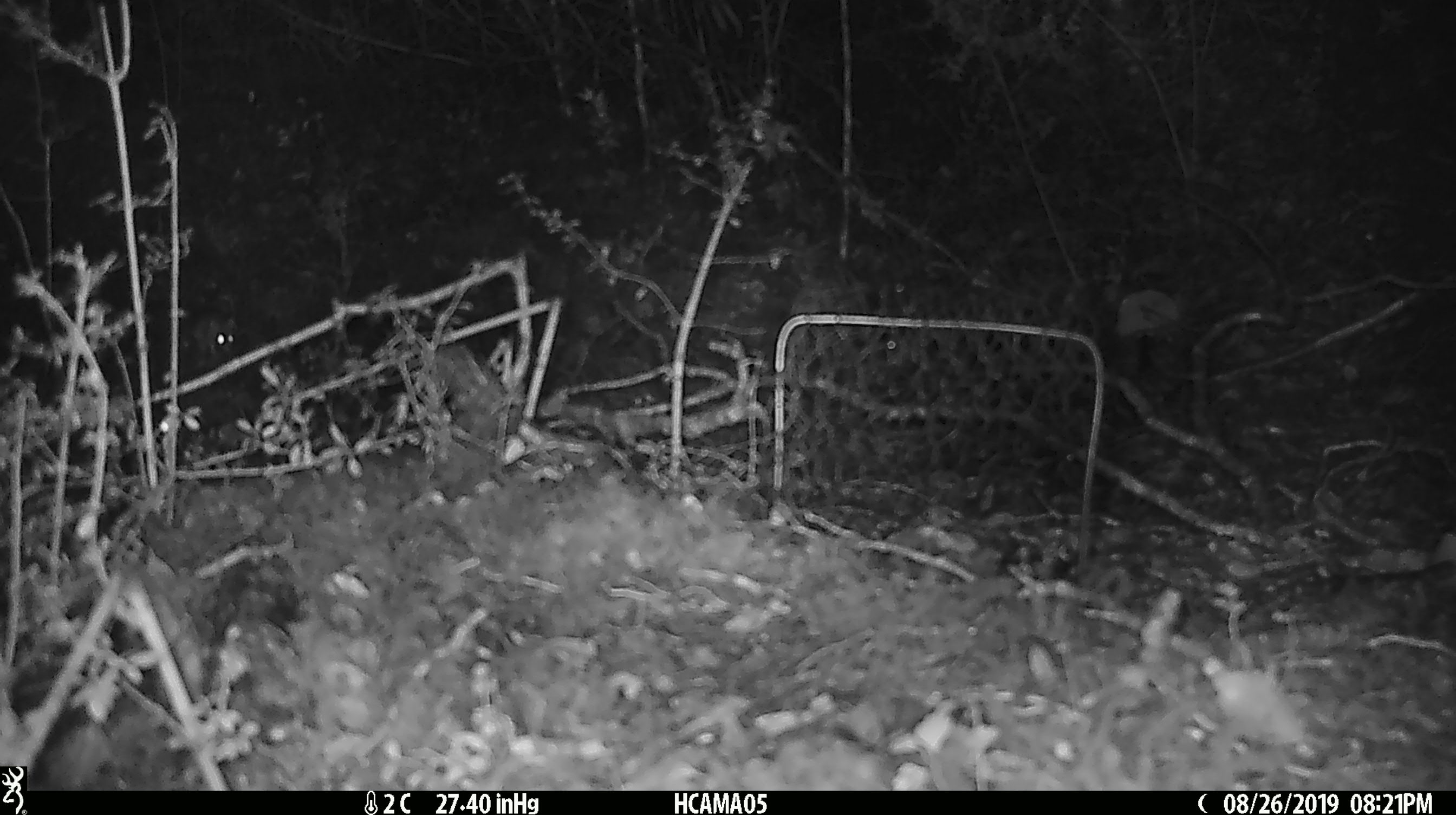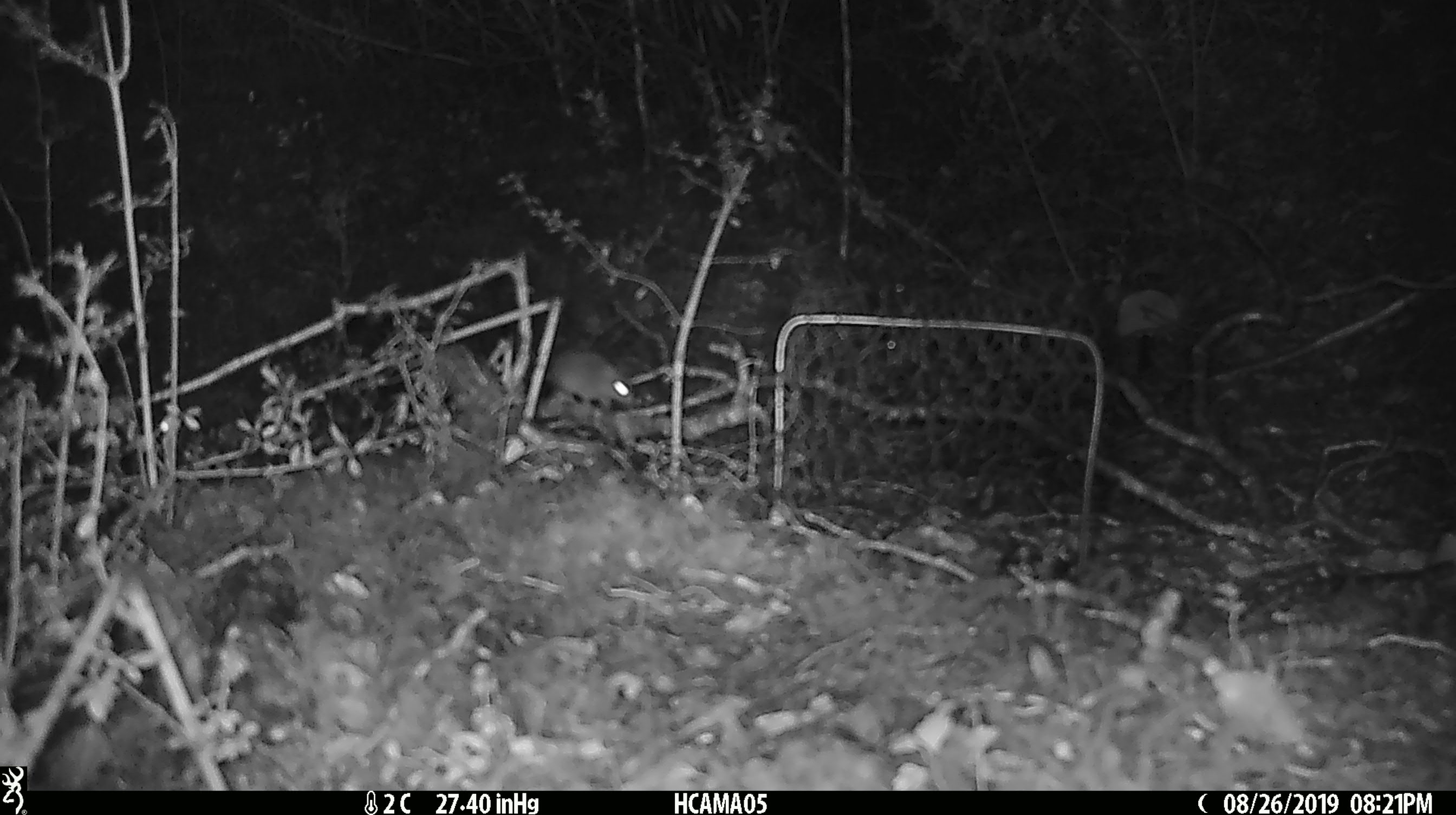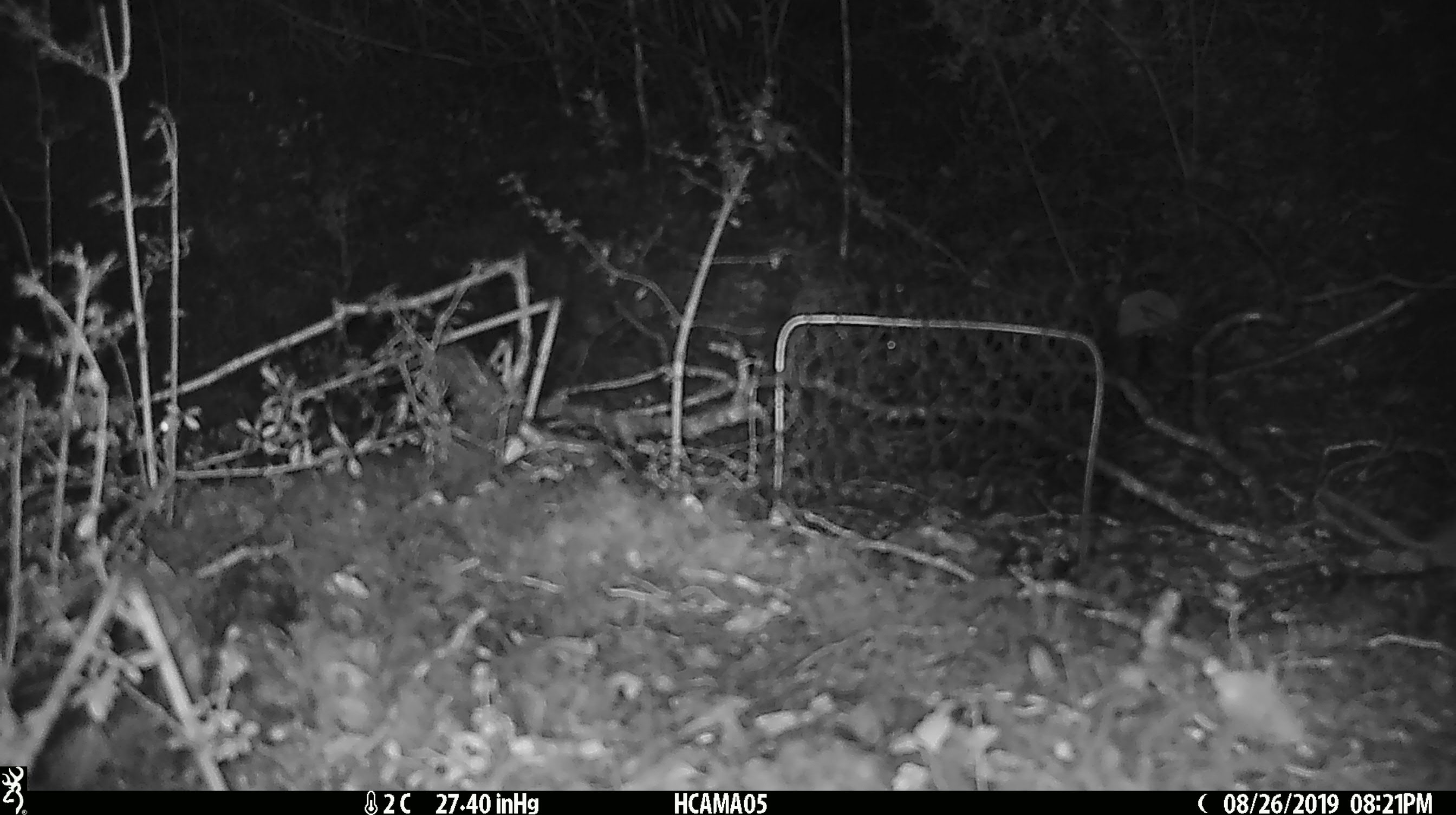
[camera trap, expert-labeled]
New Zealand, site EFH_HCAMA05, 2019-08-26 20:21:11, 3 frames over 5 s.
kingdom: Animalia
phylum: Chordata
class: Mammalia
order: Rodentia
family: Muridae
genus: Mus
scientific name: Mus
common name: mouse